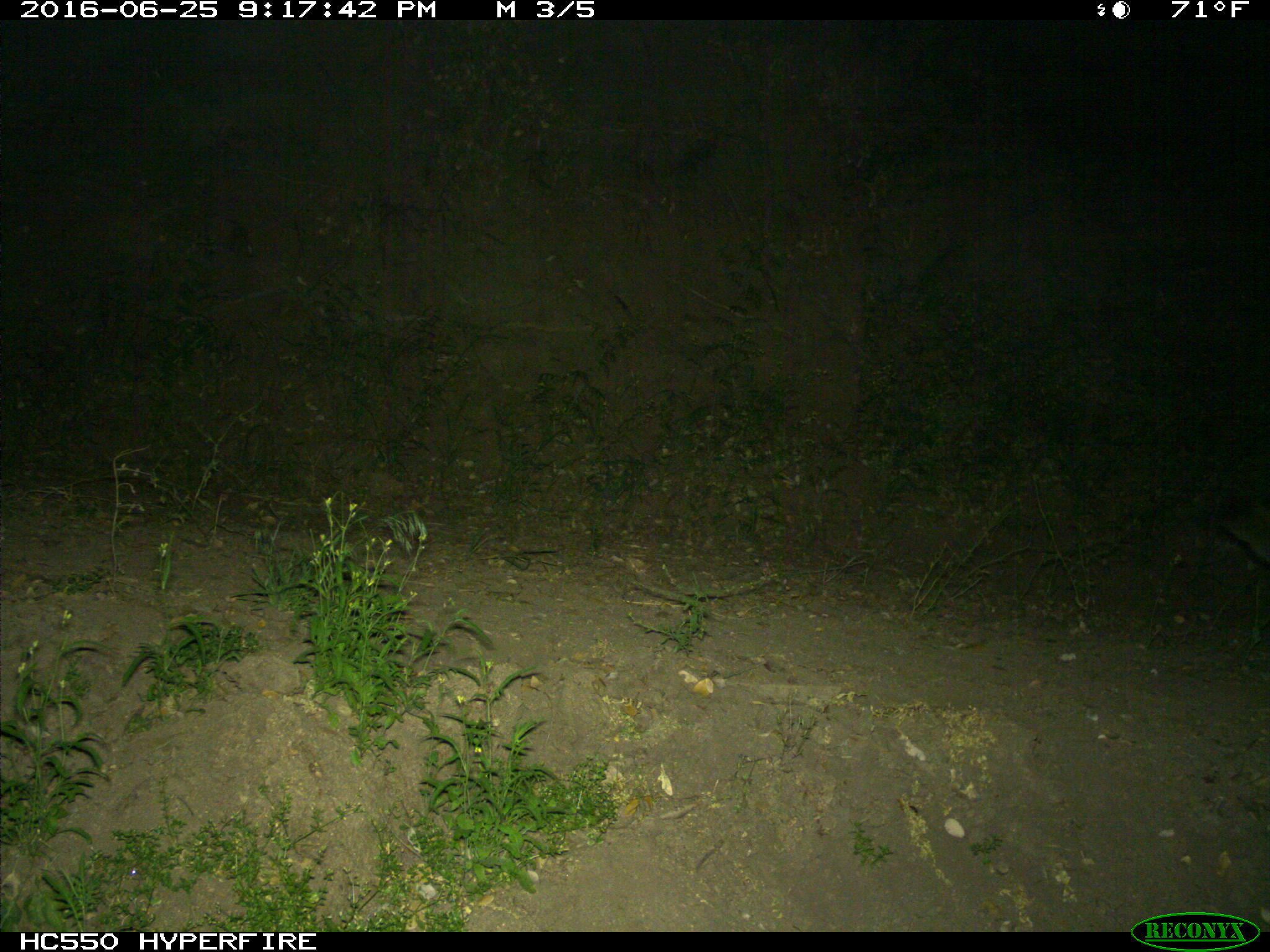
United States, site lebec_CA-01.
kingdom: Animalia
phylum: Chordata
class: Mammalia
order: Carnivora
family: Felidae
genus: Puma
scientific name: Puma concolor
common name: mountain lion